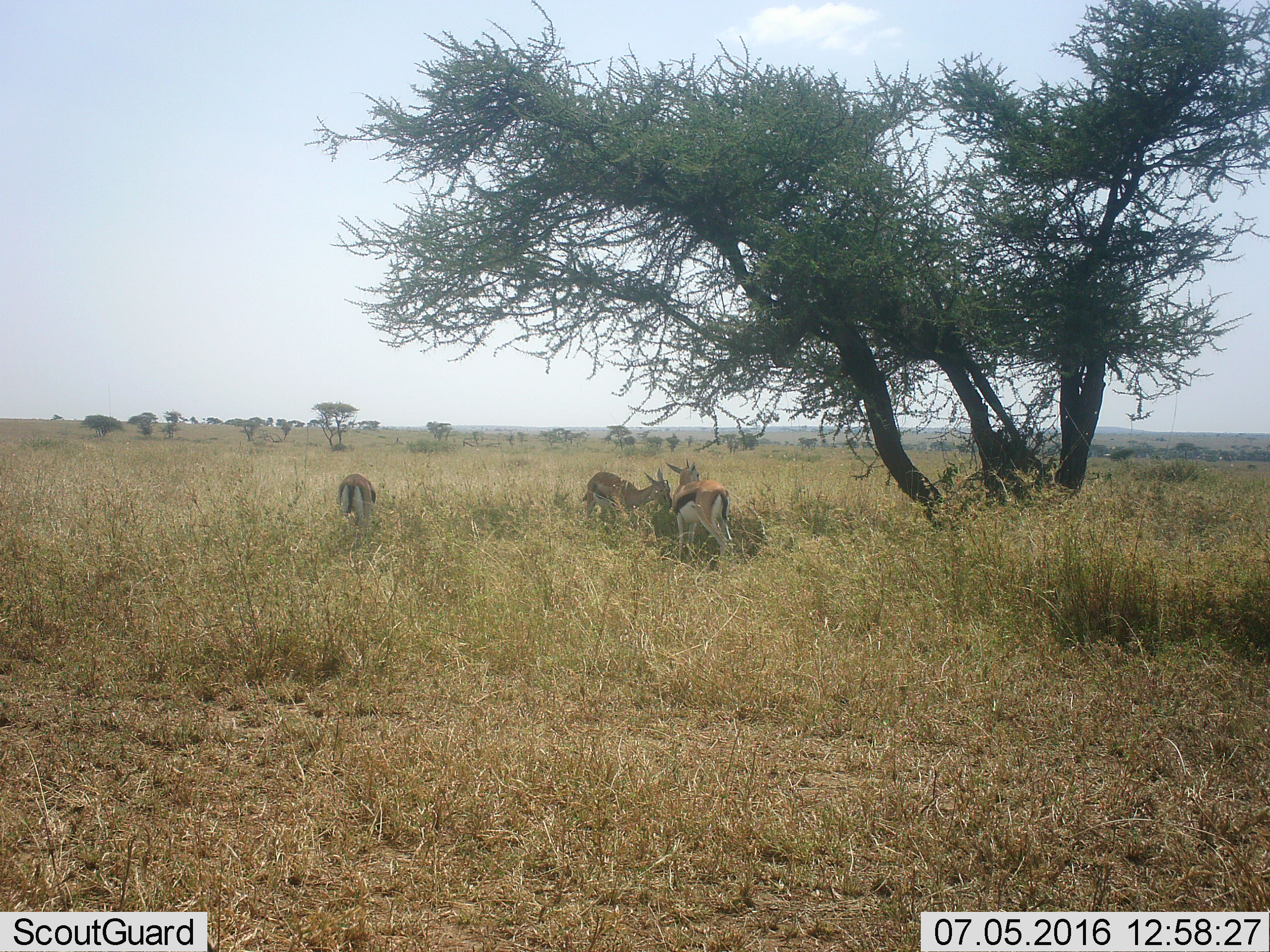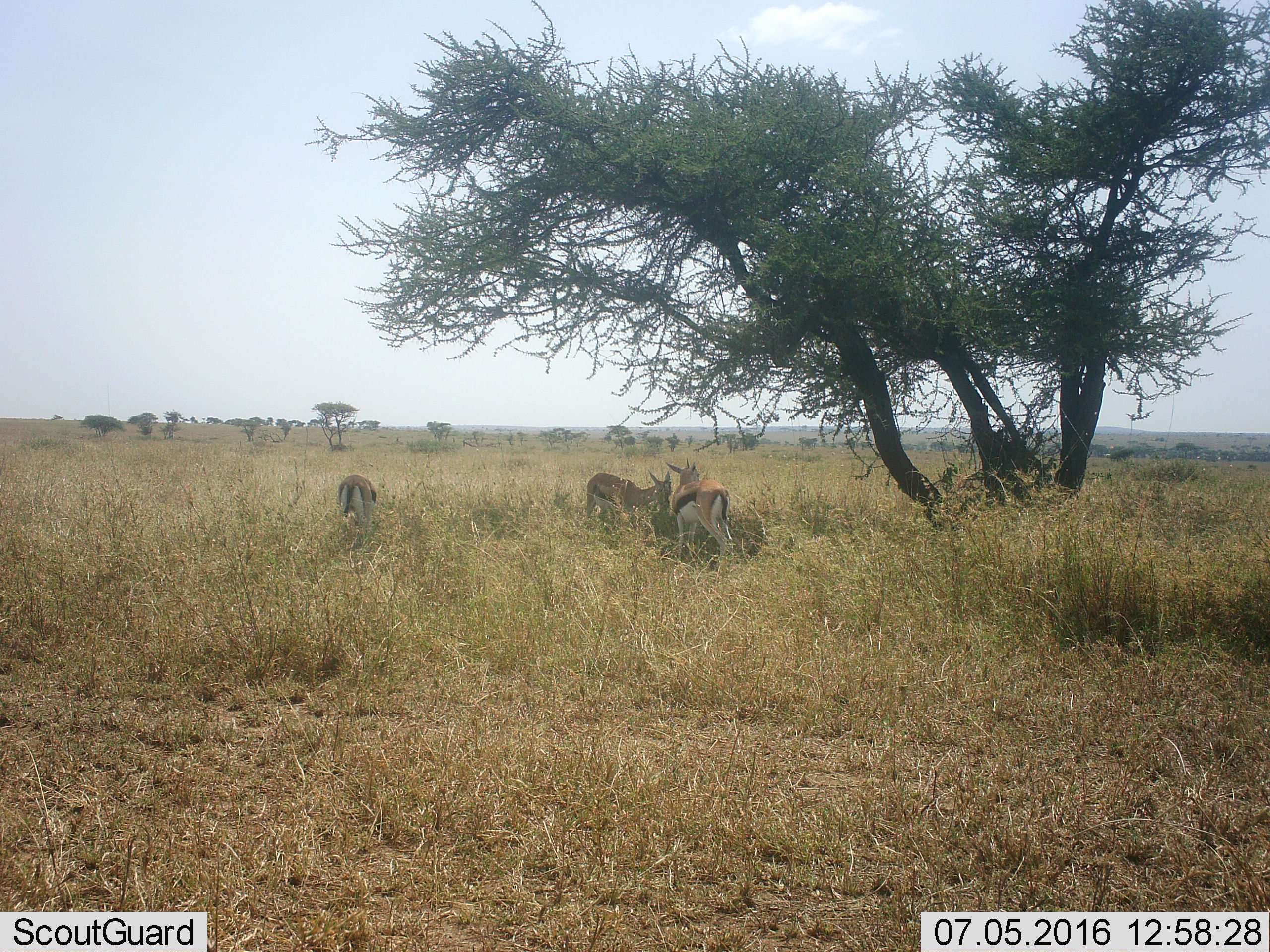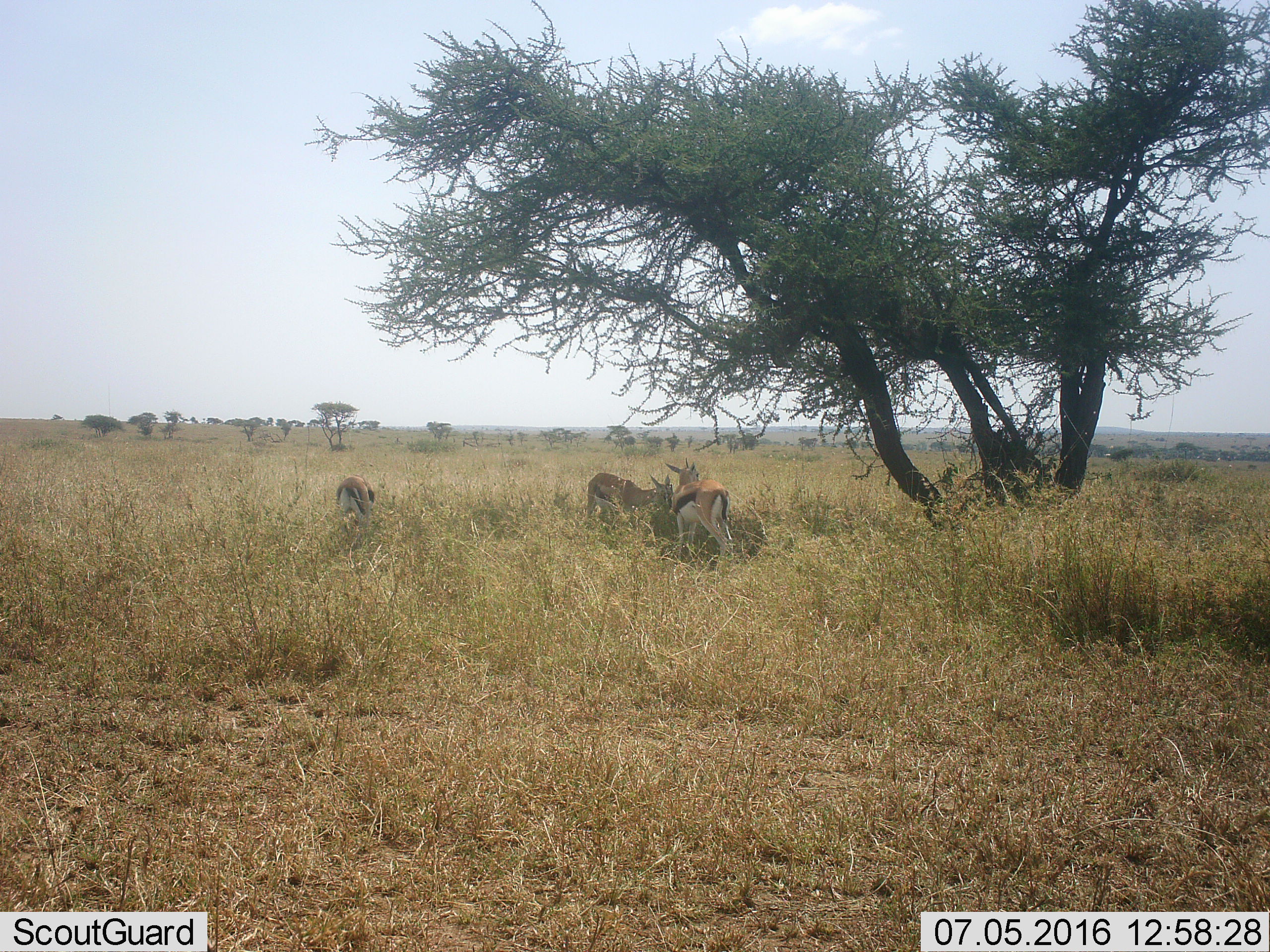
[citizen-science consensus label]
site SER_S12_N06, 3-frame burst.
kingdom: Animalia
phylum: Chordata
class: Mammalia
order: Artiodactyla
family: Bovidae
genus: Eudorcas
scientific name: Eudorcas thomsonii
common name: thomson's gazelle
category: gazellethomsons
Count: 3.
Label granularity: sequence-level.